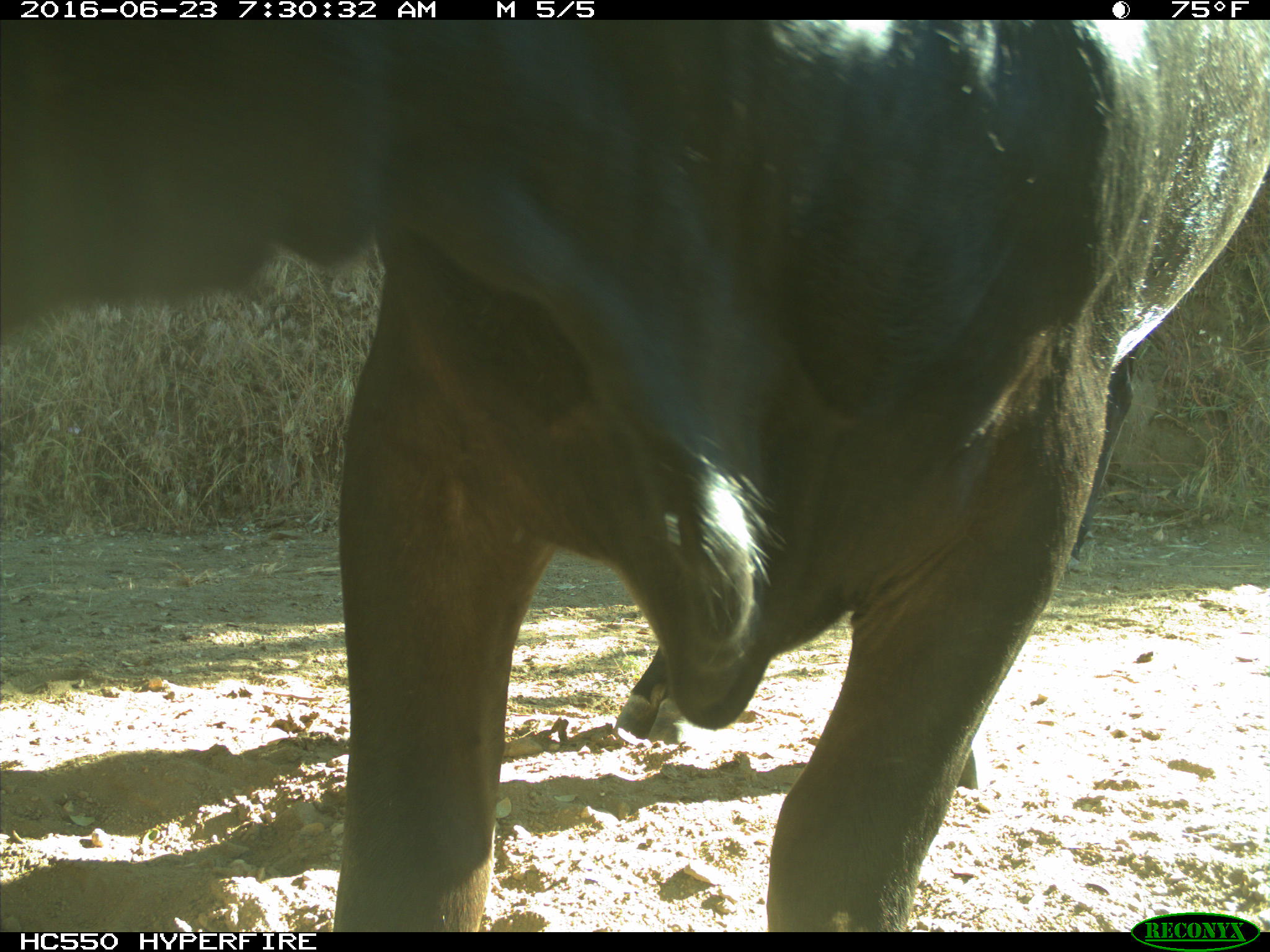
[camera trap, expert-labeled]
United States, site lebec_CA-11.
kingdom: Animalia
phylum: Chordata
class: Mammalia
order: Artiodactyla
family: Bovidae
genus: Bos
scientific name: Bos taurus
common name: domestic cow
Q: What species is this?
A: Bos taurus (domestic cow).